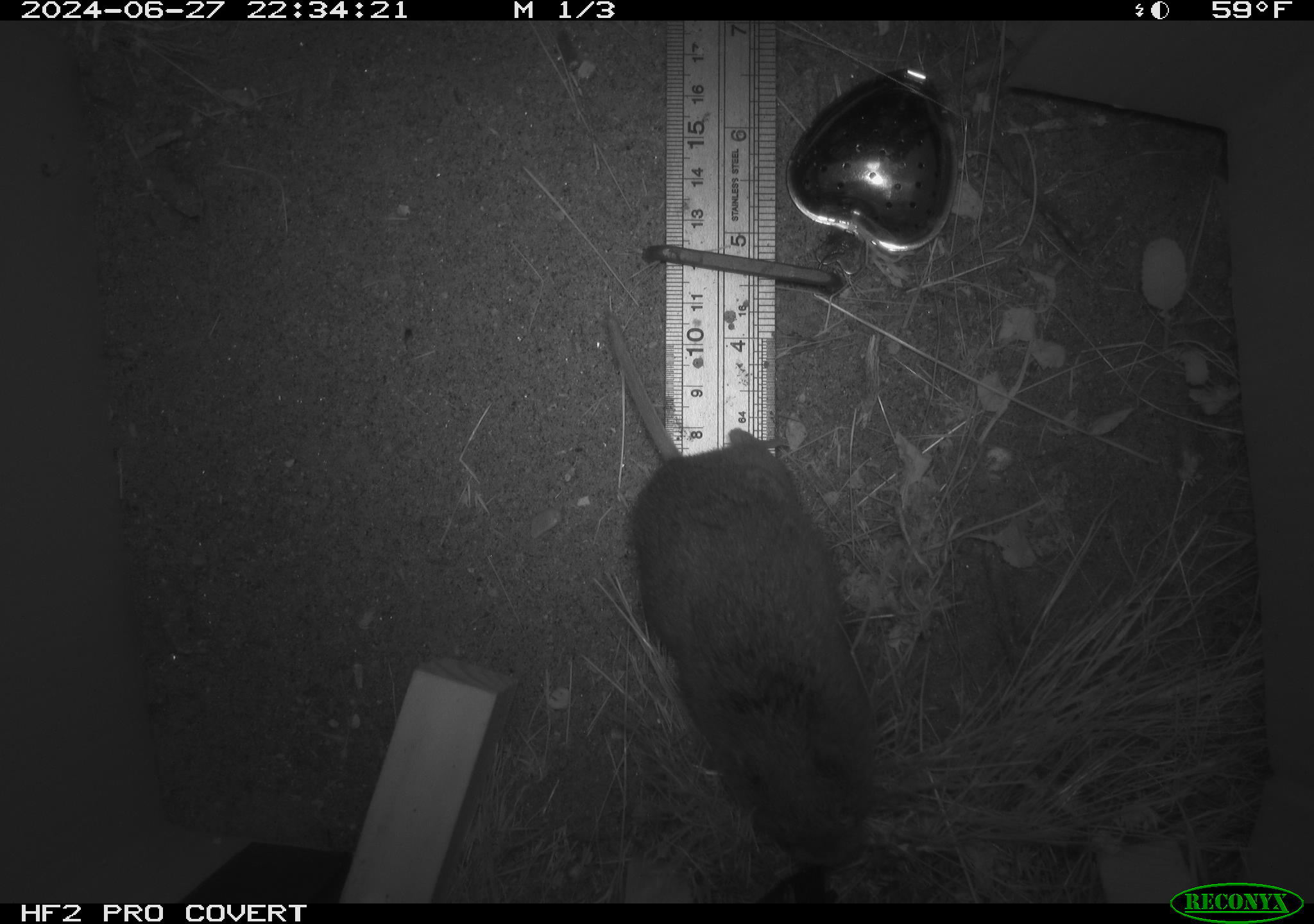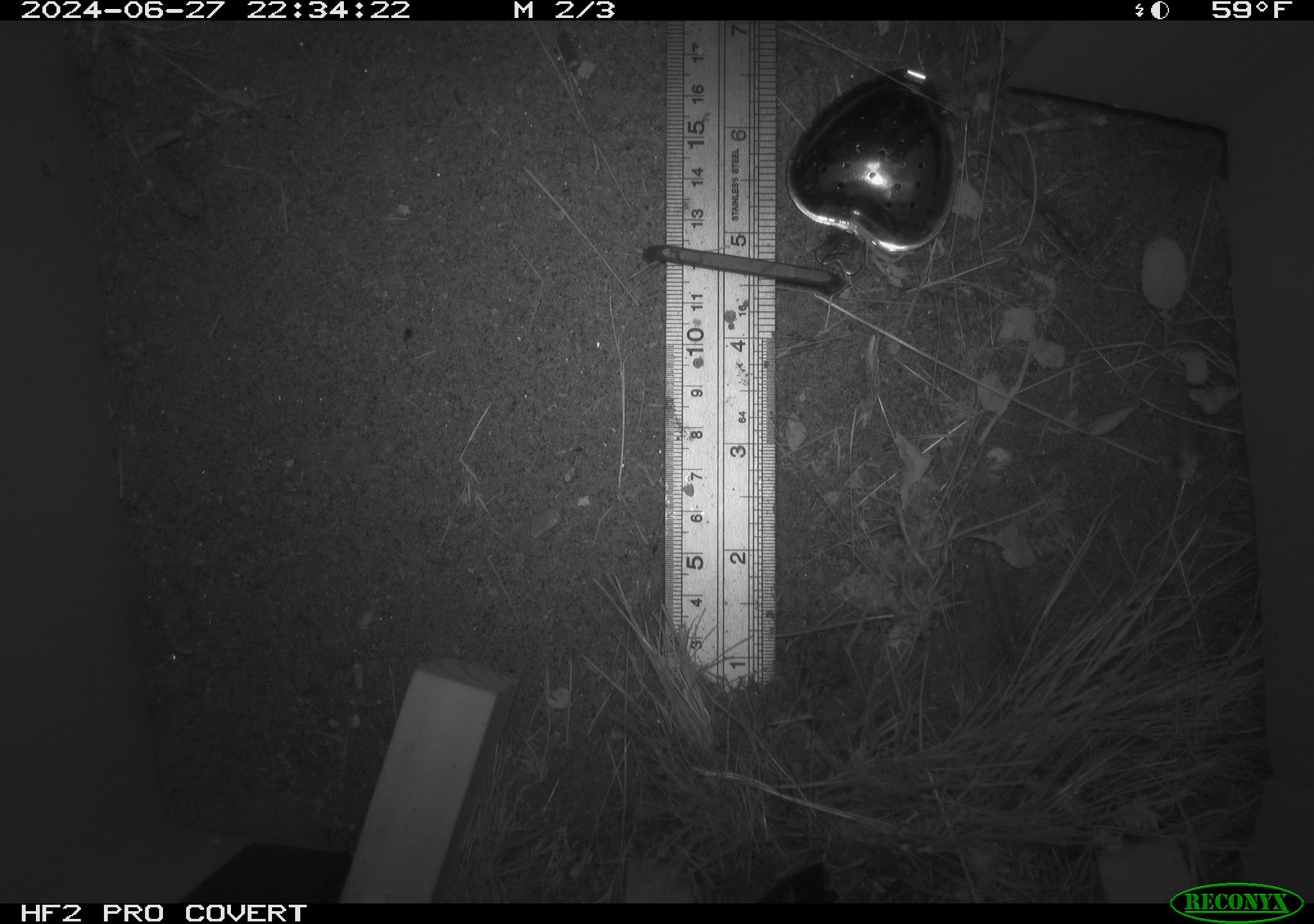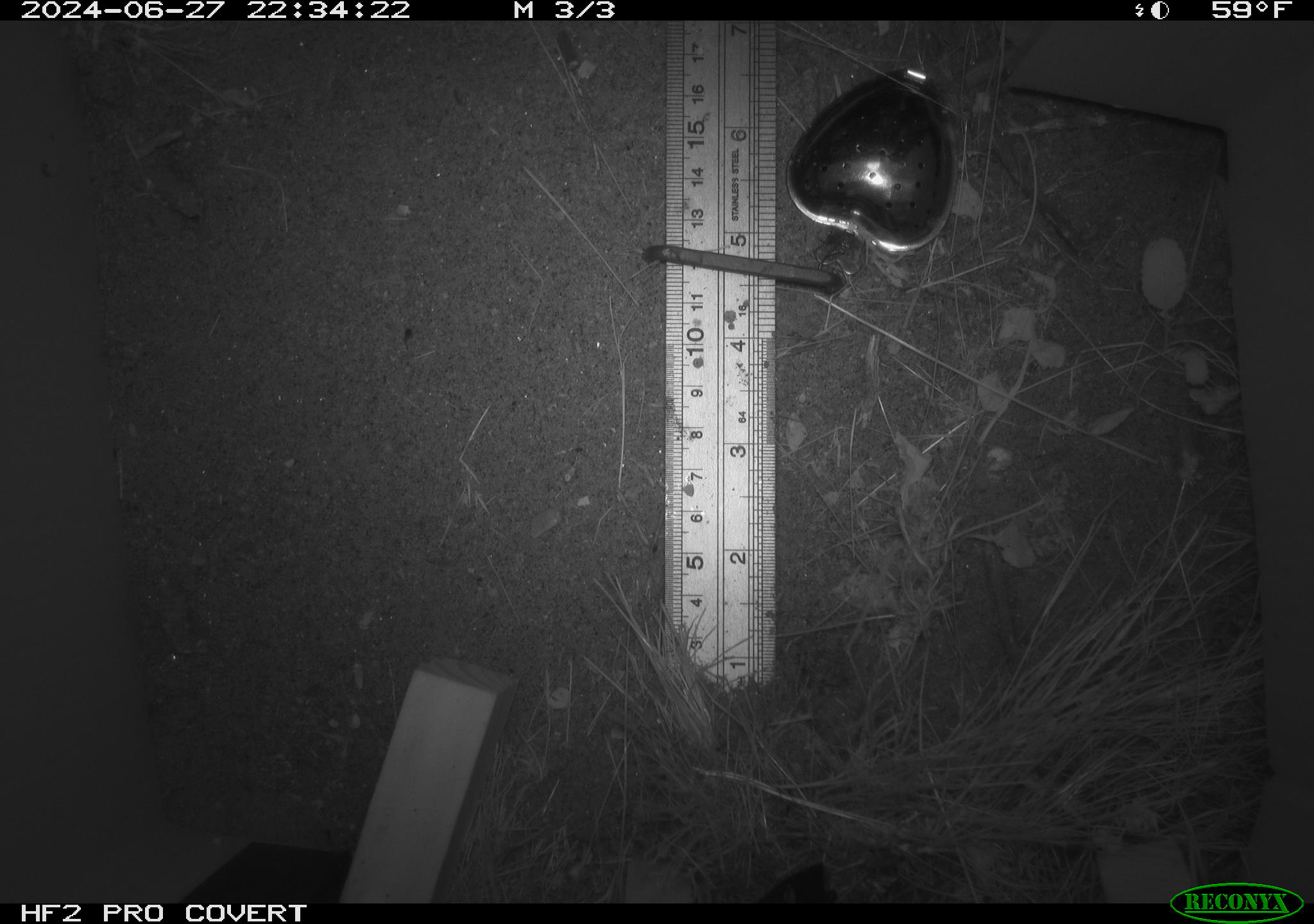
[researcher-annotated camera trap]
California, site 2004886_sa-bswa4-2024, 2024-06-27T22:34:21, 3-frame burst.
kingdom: Animalia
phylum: Chordata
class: Mammalia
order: Rodentia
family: Cricetidae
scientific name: Arvicolinae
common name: voles, lemmings, and muskrats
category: arvicolinae subfamily